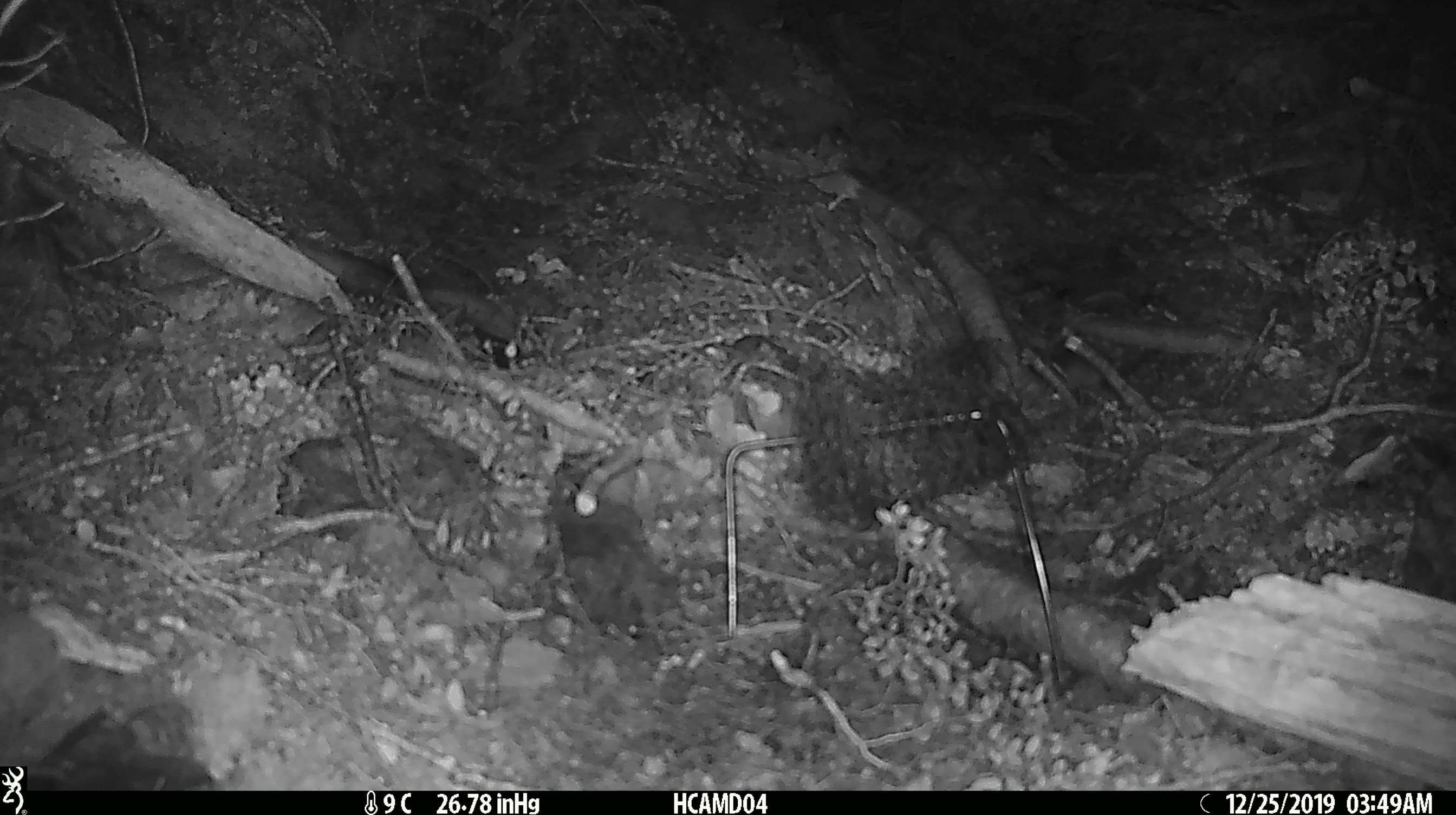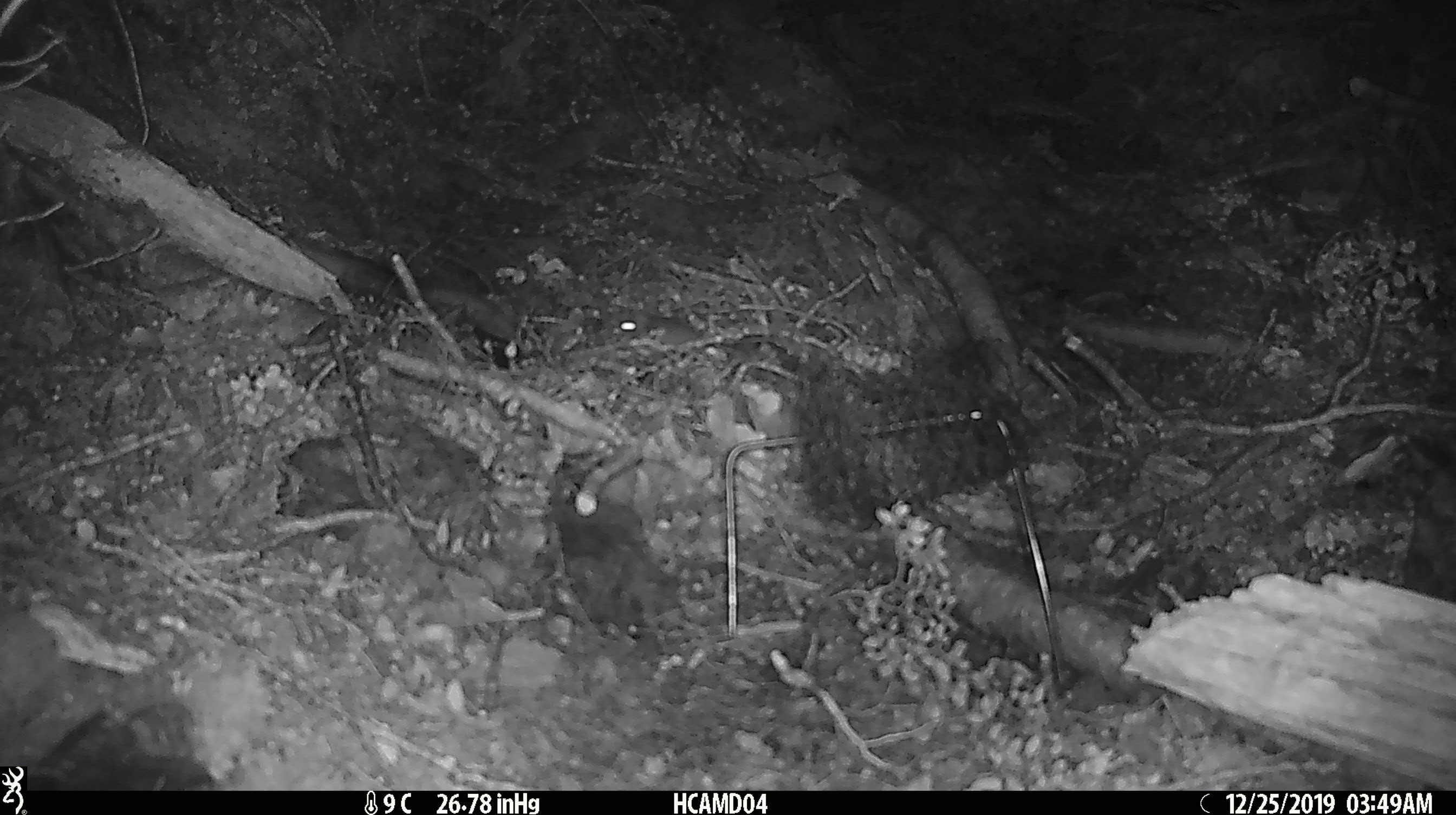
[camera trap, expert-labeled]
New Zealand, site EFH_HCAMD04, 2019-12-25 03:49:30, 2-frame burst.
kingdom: Animalia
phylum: Chordata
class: Mammalia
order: Rodentia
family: Muridae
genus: Mus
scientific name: Mus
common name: mouse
Mouse (Mus).